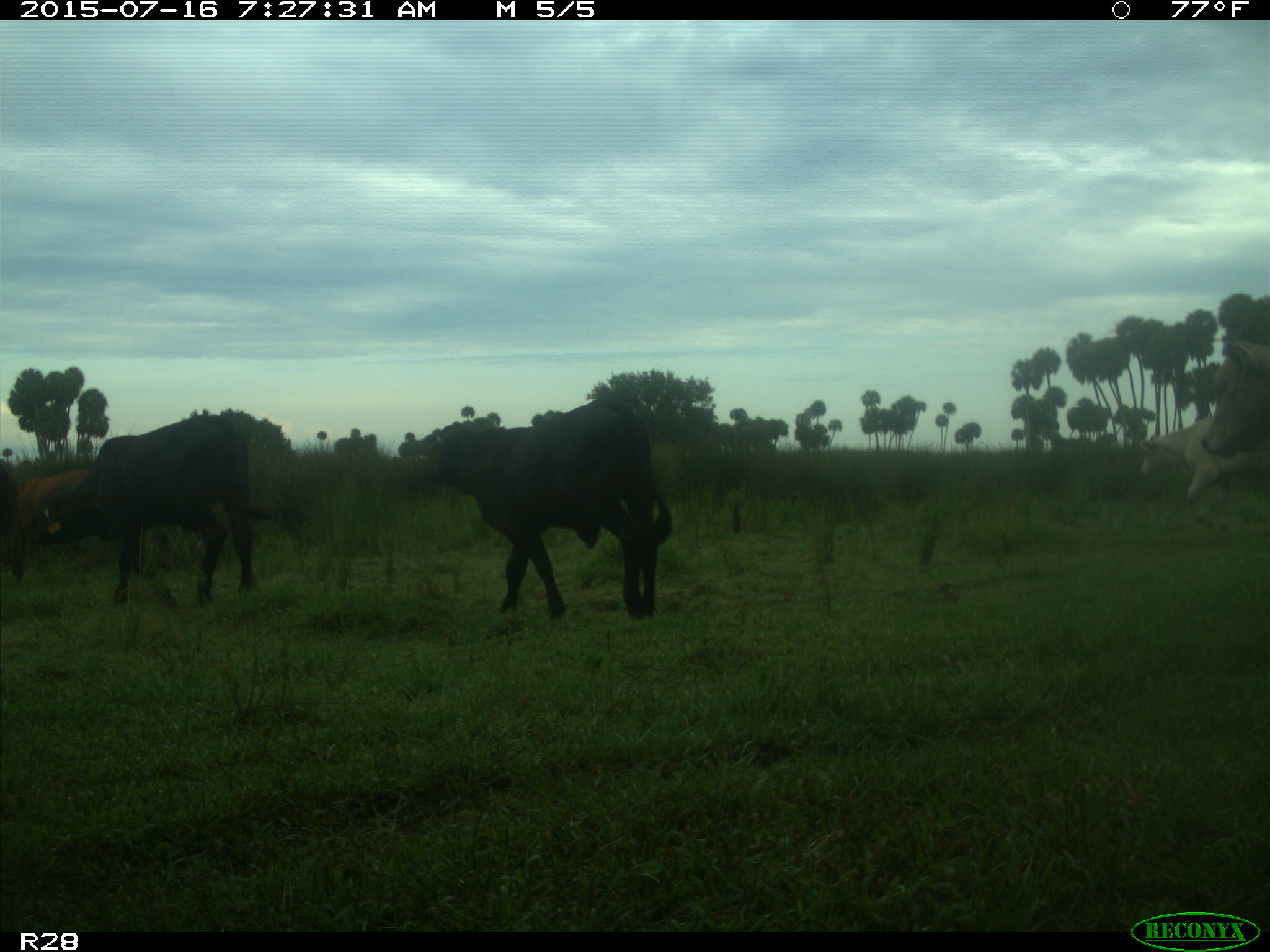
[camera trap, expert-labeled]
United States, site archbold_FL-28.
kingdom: Animalia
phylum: Chordata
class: Mammalia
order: Artiodactyla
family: Bovidae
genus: Bos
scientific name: Bos taurus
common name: domestic cow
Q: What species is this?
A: Bos taurus (domestic cow).